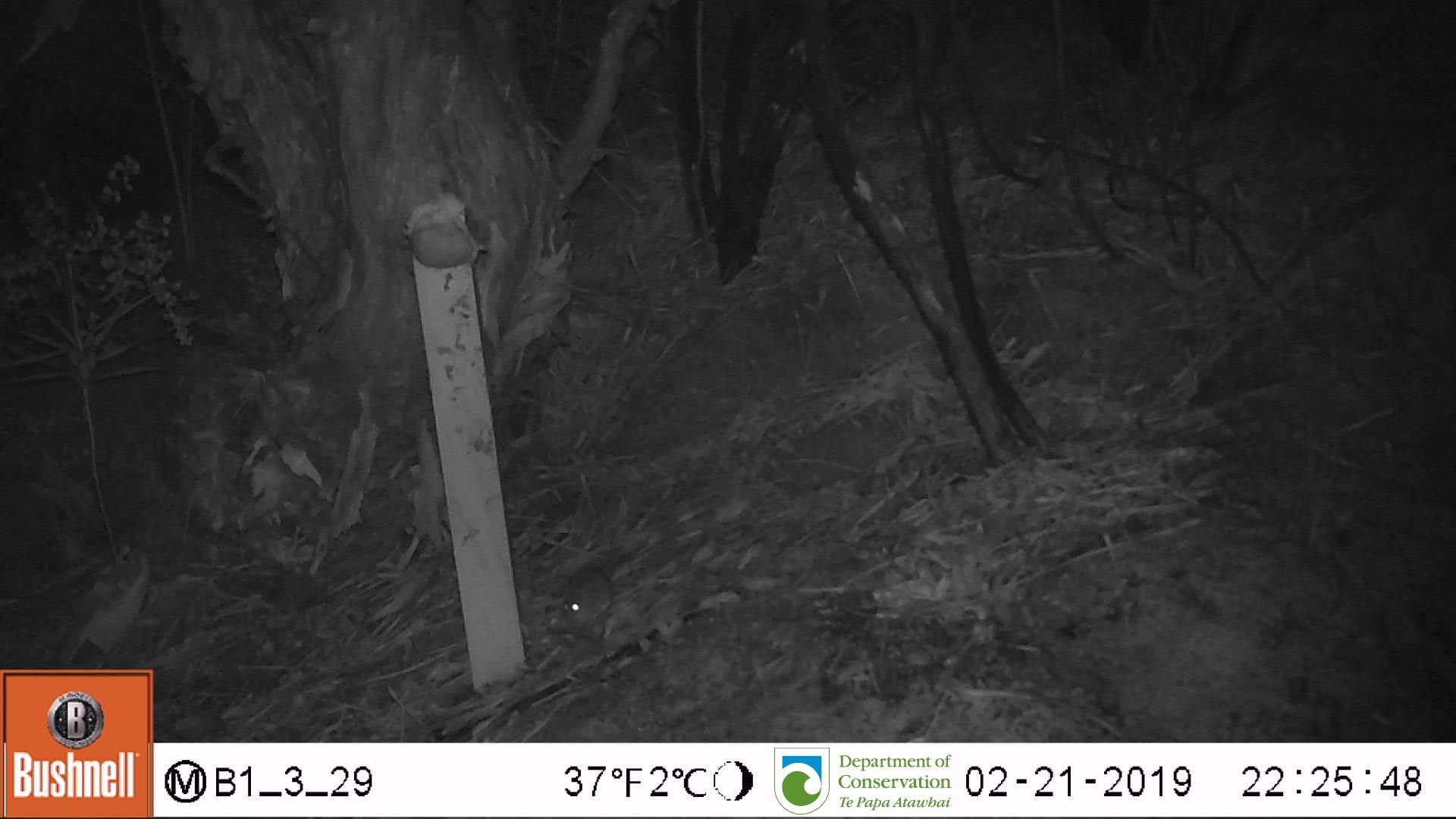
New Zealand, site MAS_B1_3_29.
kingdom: Animalia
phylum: Chordata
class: Mammalia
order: Rodentia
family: Muridae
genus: Mus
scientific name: Mus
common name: mouse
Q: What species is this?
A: Mouse (Mus).